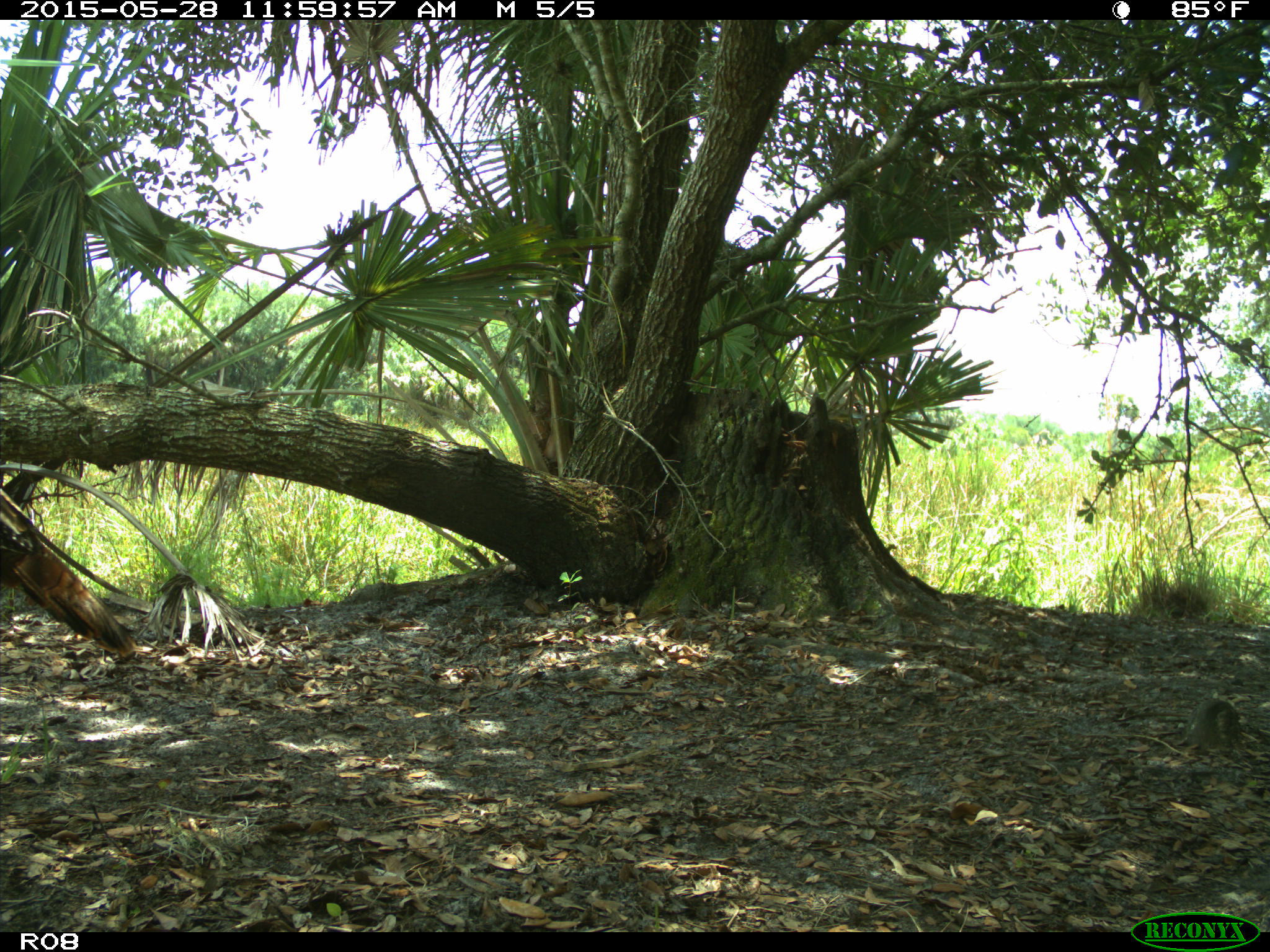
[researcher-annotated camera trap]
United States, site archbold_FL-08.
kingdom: Animalia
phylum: Chordata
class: Aves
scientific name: Aves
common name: birds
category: unidentified bird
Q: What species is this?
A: Unidentified bird (birds) (Aves).